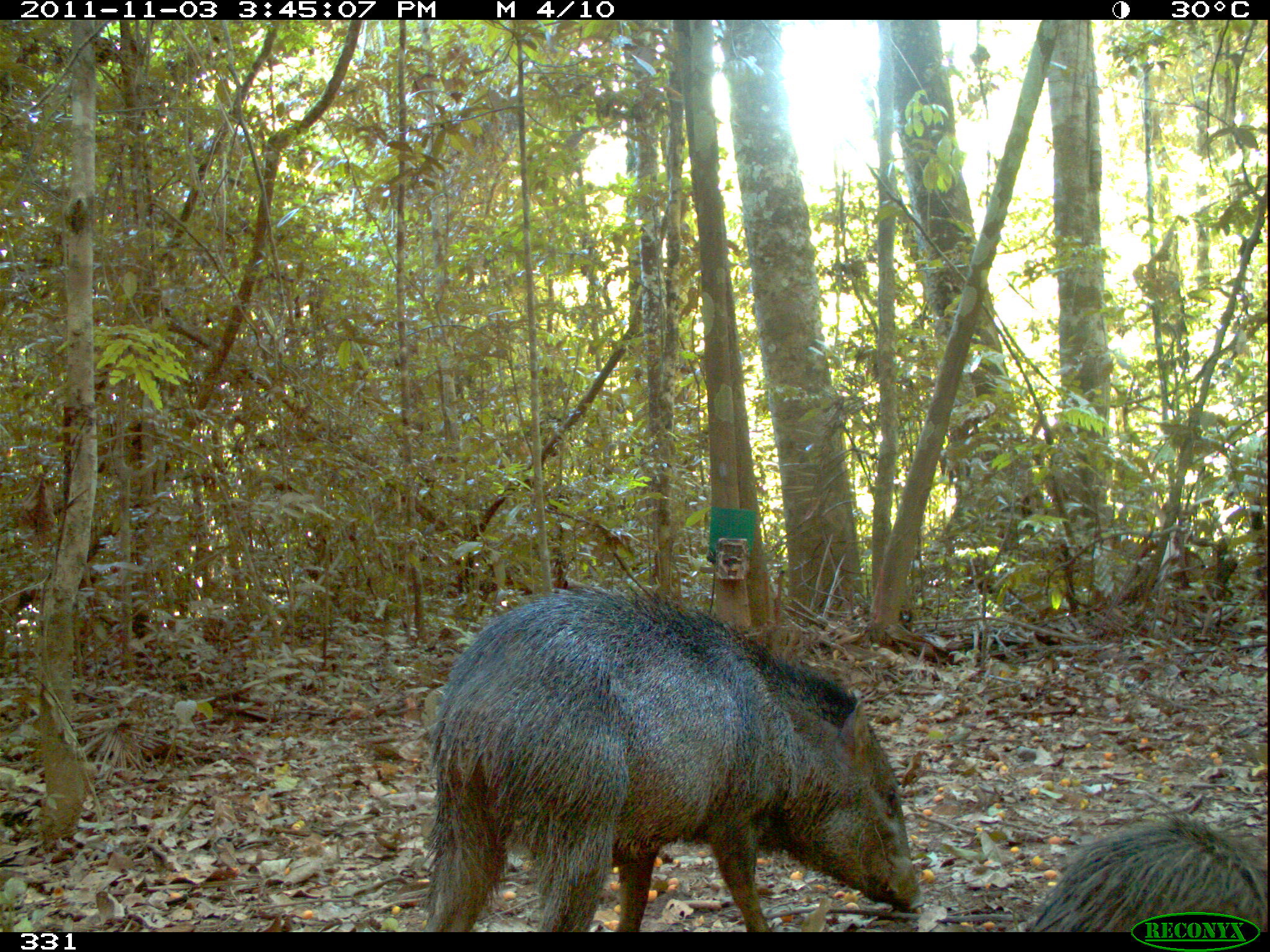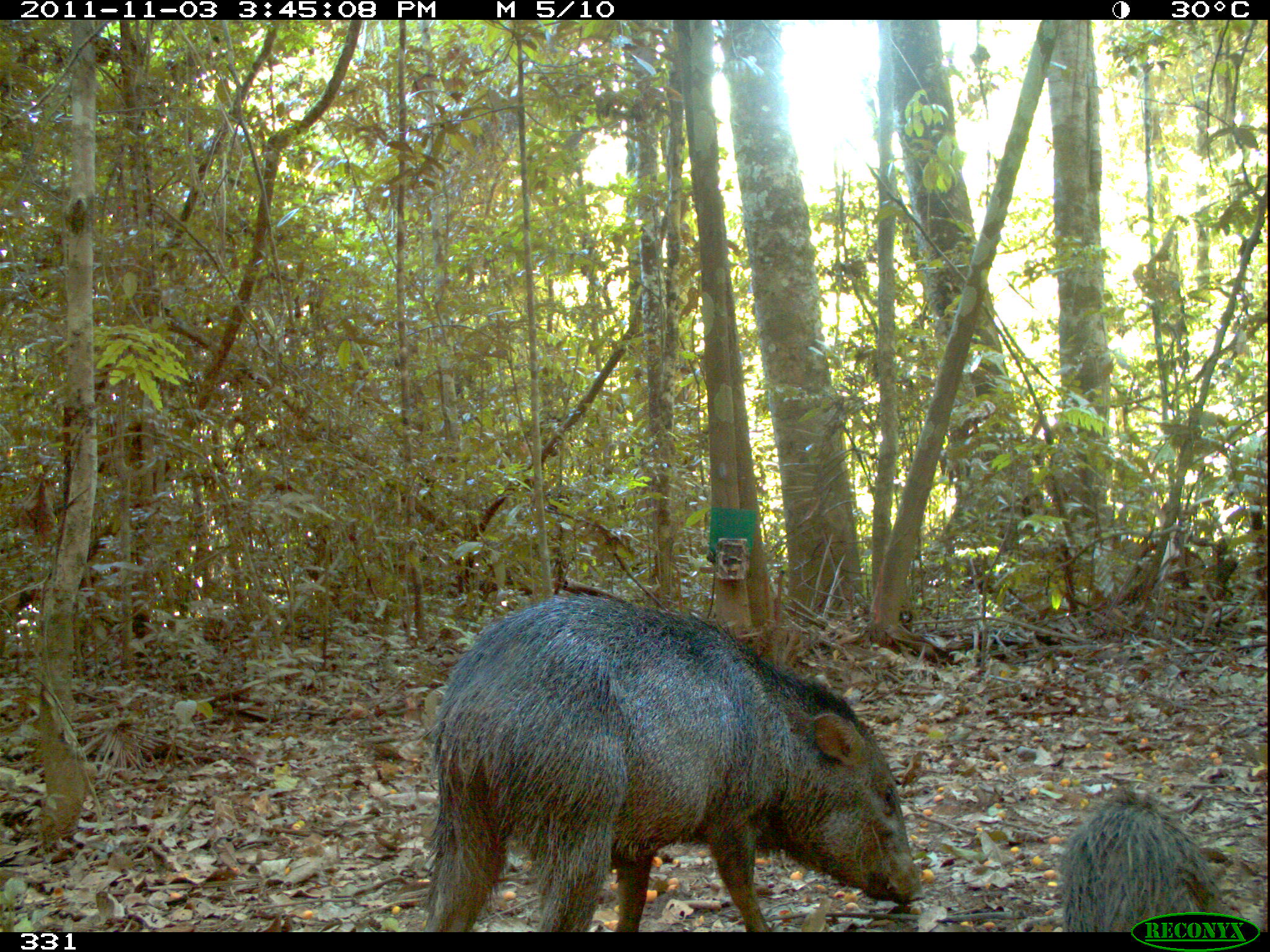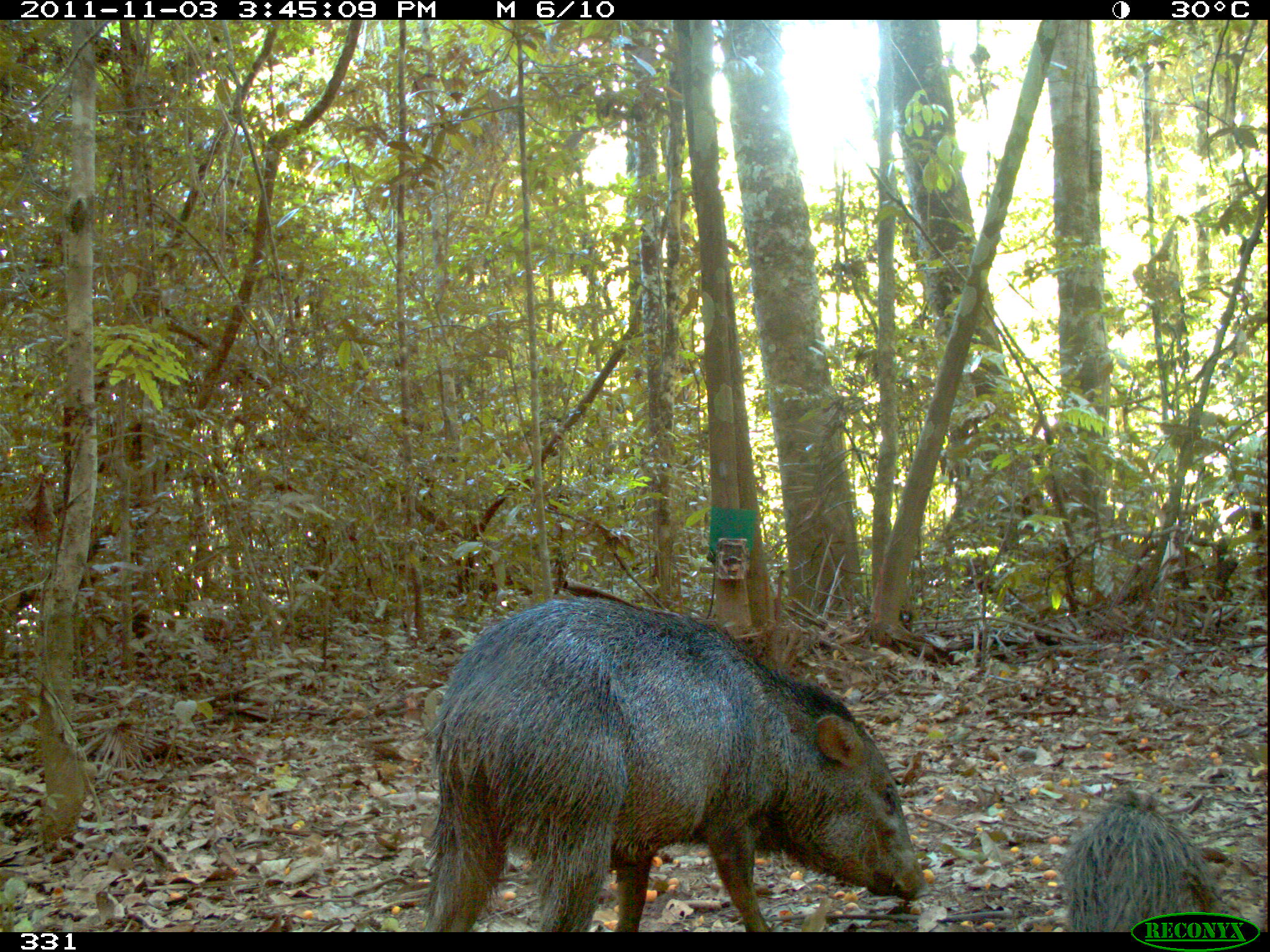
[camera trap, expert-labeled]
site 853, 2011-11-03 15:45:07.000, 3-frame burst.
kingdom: Animalia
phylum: Chordata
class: Mammalia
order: Artiodactyla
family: Tayassuidae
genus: Pecari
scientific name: Pecari tajacu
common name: collared peccary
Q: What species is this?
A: Pecari tajacu (collared peccary).